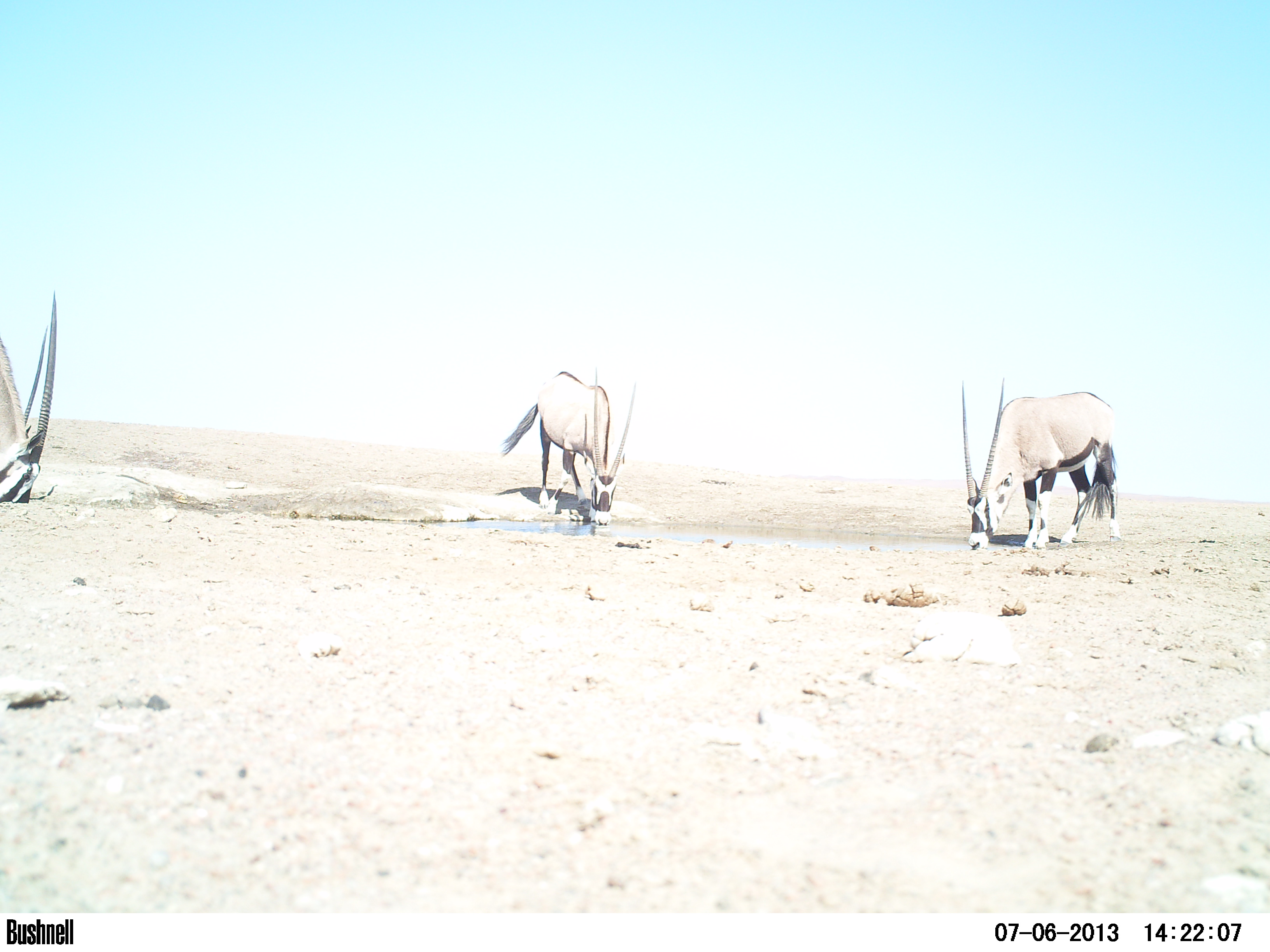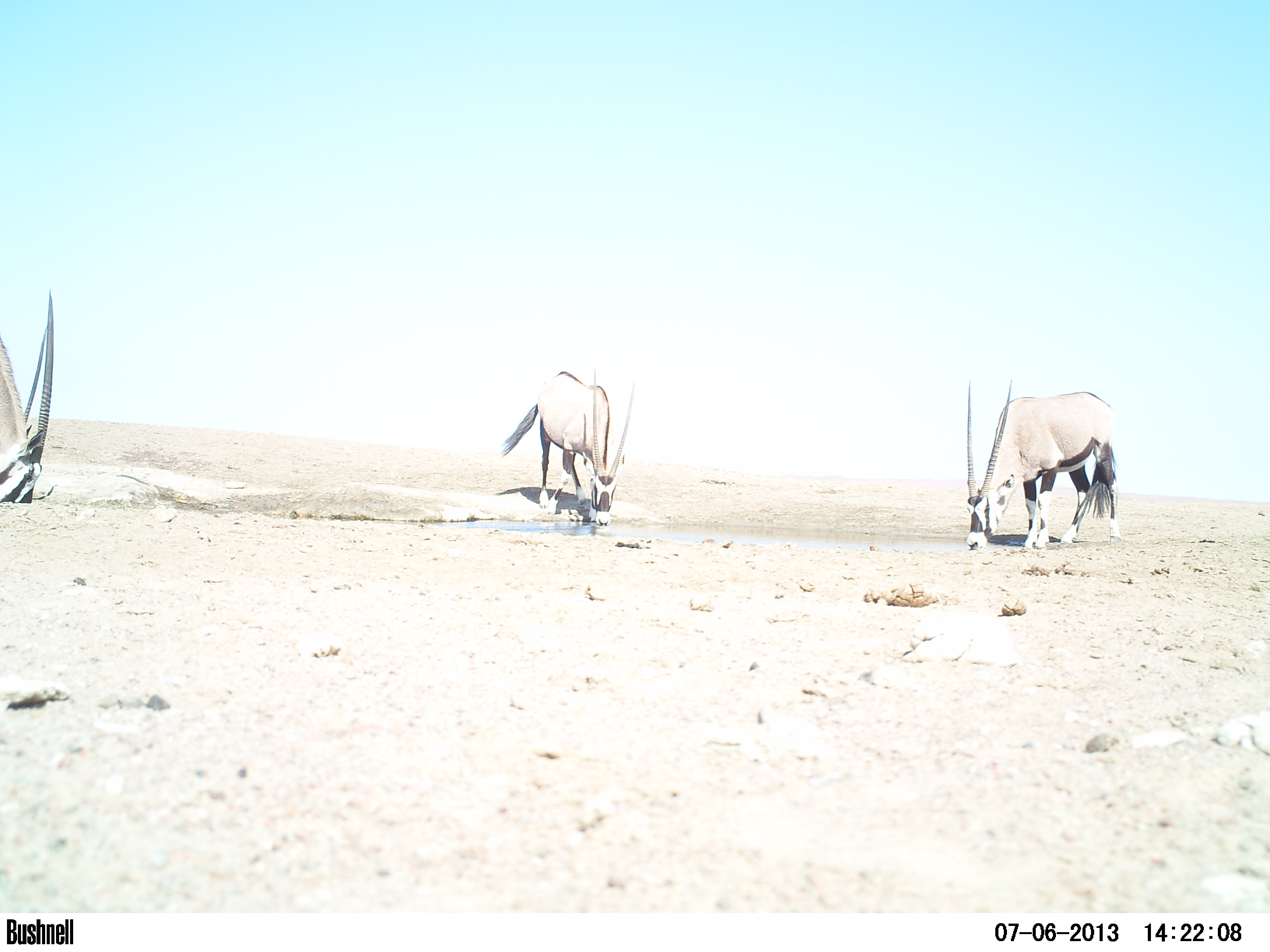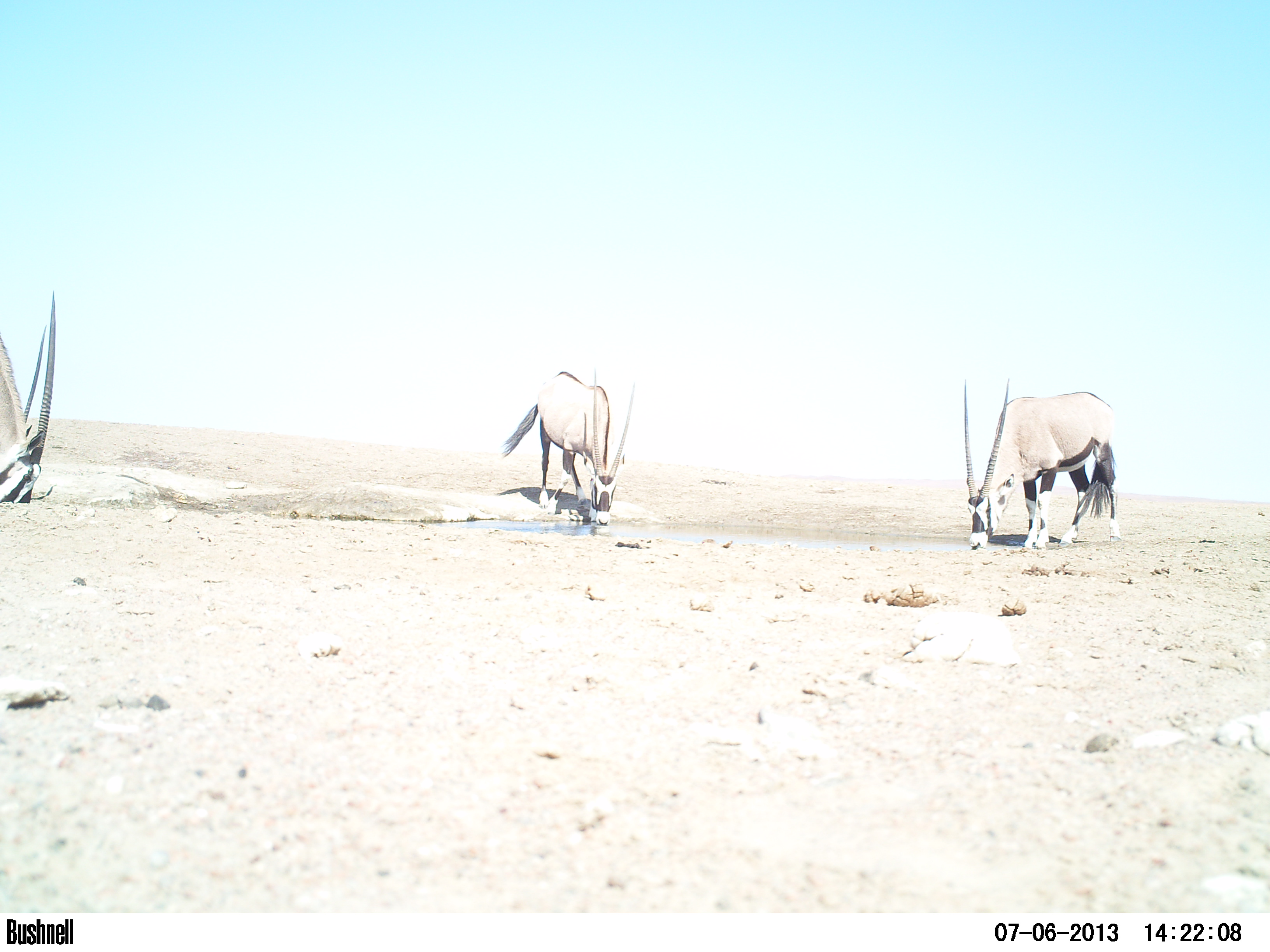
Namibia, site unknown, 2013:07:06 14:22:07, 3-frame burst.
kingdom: Animalia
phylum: Chordata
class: Mammalia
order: Artiodactyla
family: Bovidae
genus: Oryx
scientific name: Oryx gazella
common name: gemsbok